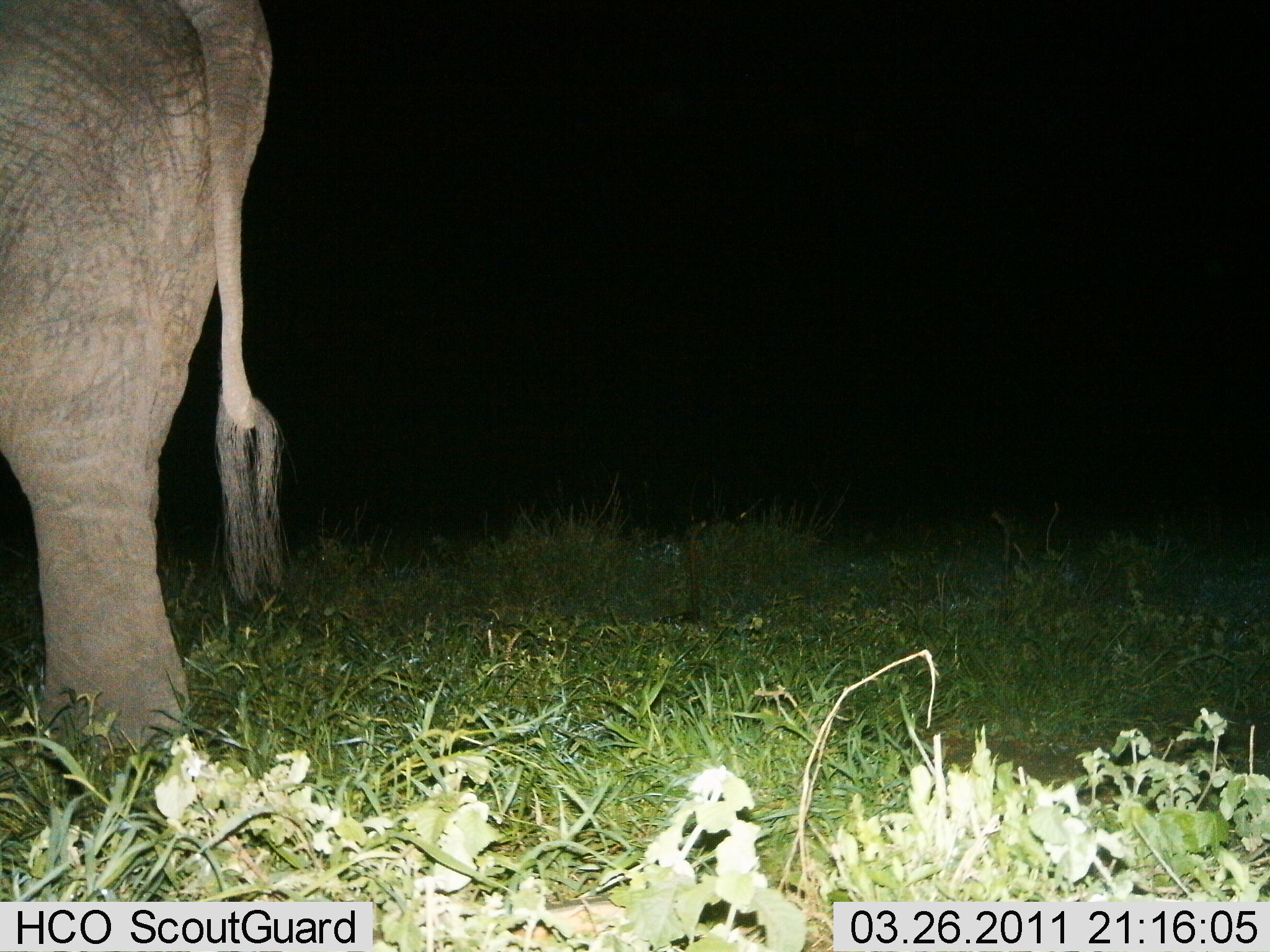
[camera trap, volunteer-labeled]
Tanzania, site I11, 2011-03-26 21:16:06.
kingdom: Animalia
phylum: Chordata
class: Mammalia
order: Proboscidea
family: Elephantidae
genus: Loxodonta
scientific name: Loxodonta africana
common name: african bush elephant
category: elephant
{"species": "elephant (african bush elephant) (Loxodonta africana)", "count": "1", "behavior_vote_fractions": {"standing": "73%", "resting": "0%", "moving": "18%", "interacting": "0%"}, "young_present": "0%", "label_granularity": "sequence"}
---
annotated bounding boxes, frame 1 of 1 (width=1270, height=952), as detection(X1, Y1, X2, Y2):
animal: detection(0, 0, 284, 784)